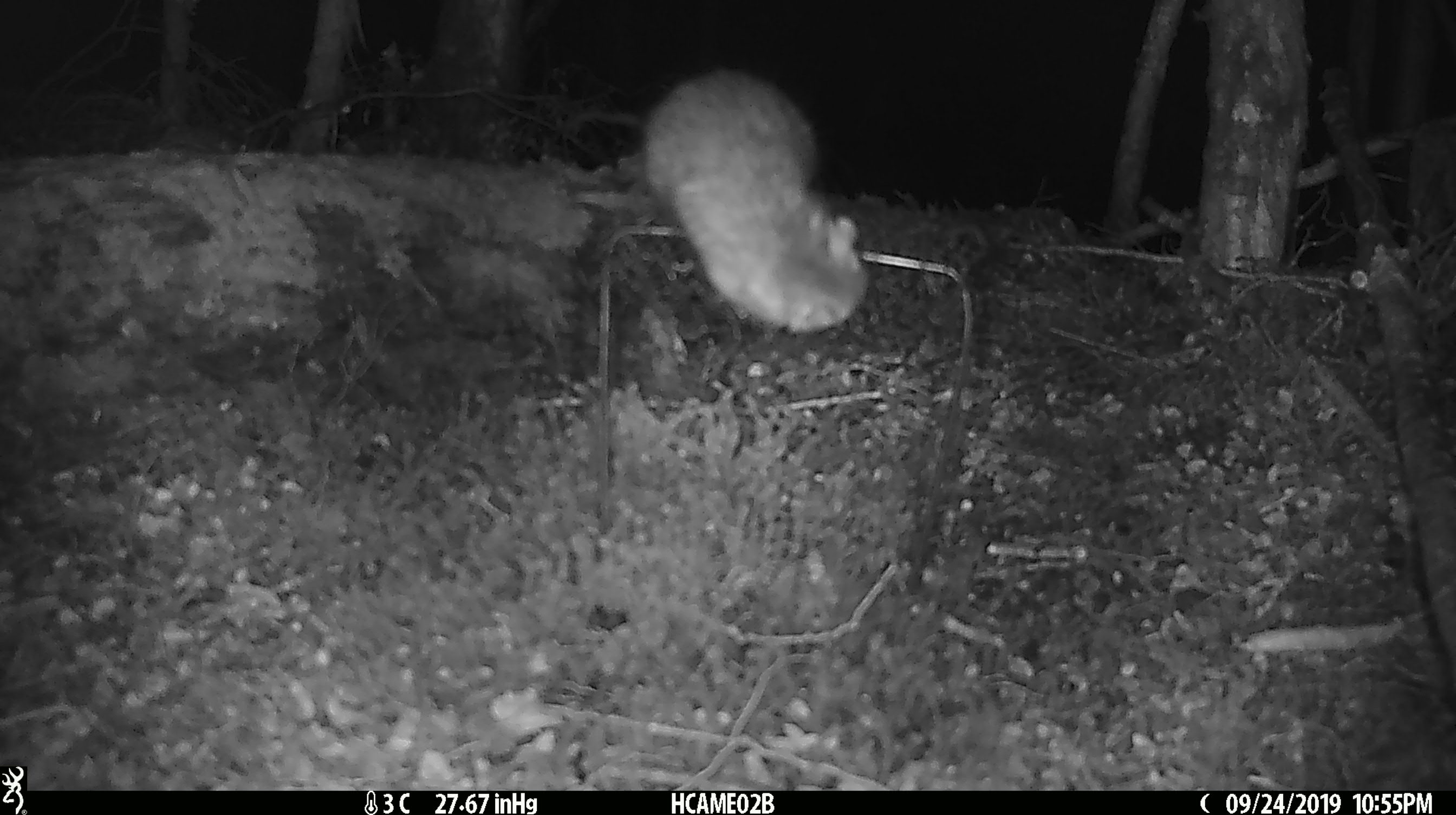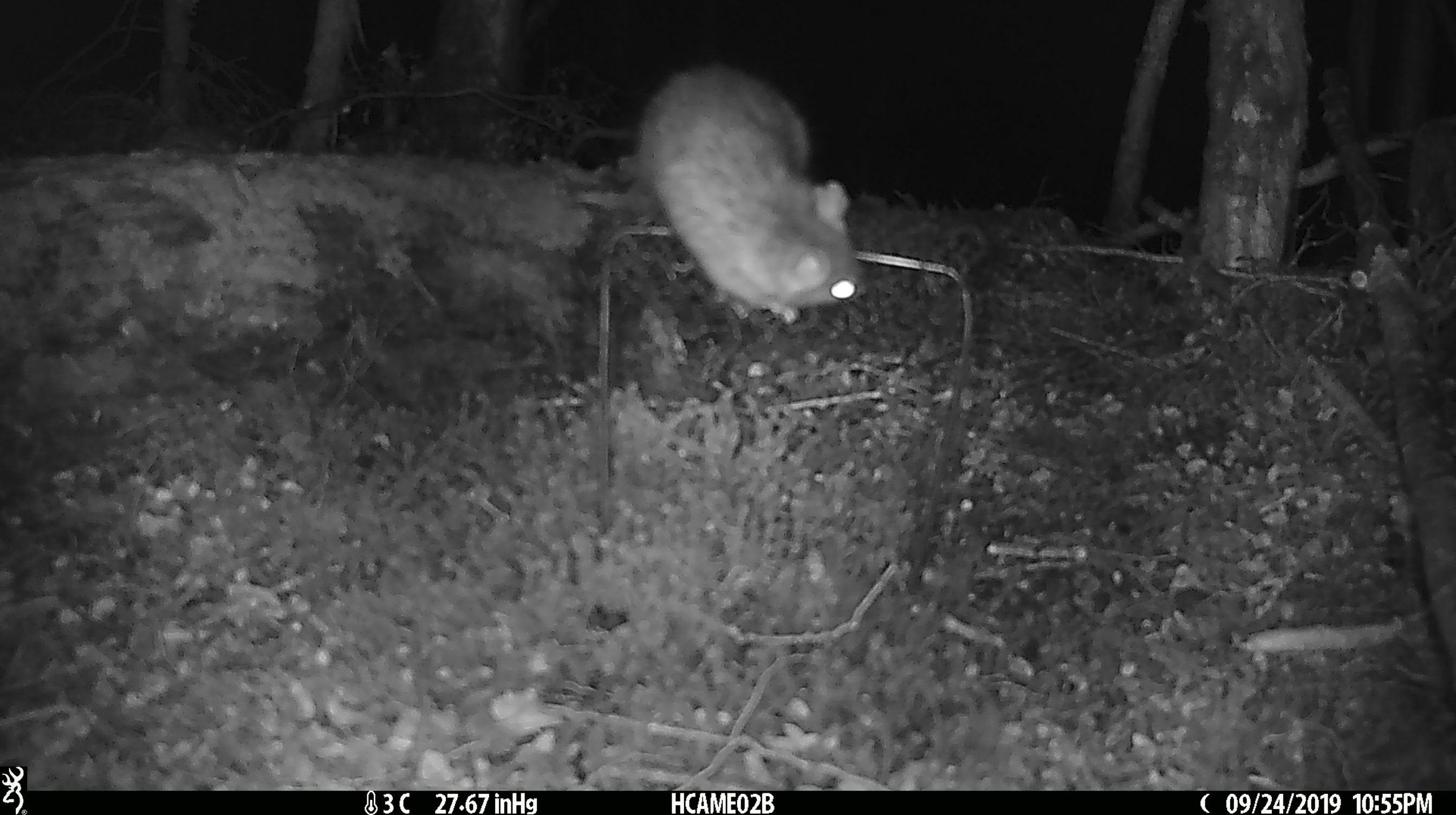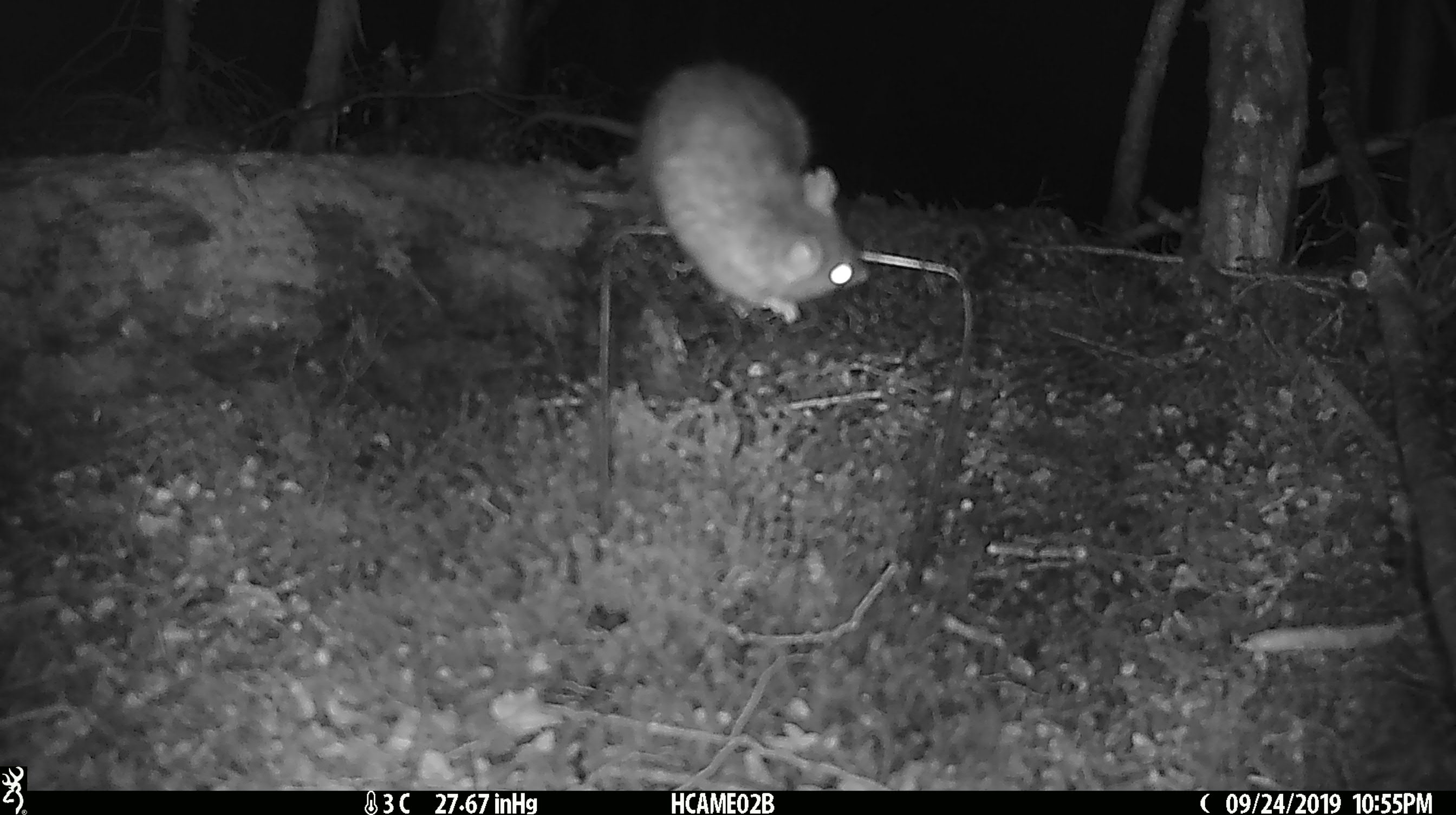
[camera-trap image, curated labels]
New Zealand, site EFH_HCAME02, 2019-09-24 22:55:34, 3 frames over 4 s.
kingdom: Animalia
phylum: Chordata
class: Mammalia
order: Rodentia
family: Muridae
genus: Rattus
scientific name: Rattus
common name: rat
Rat (Rattus).